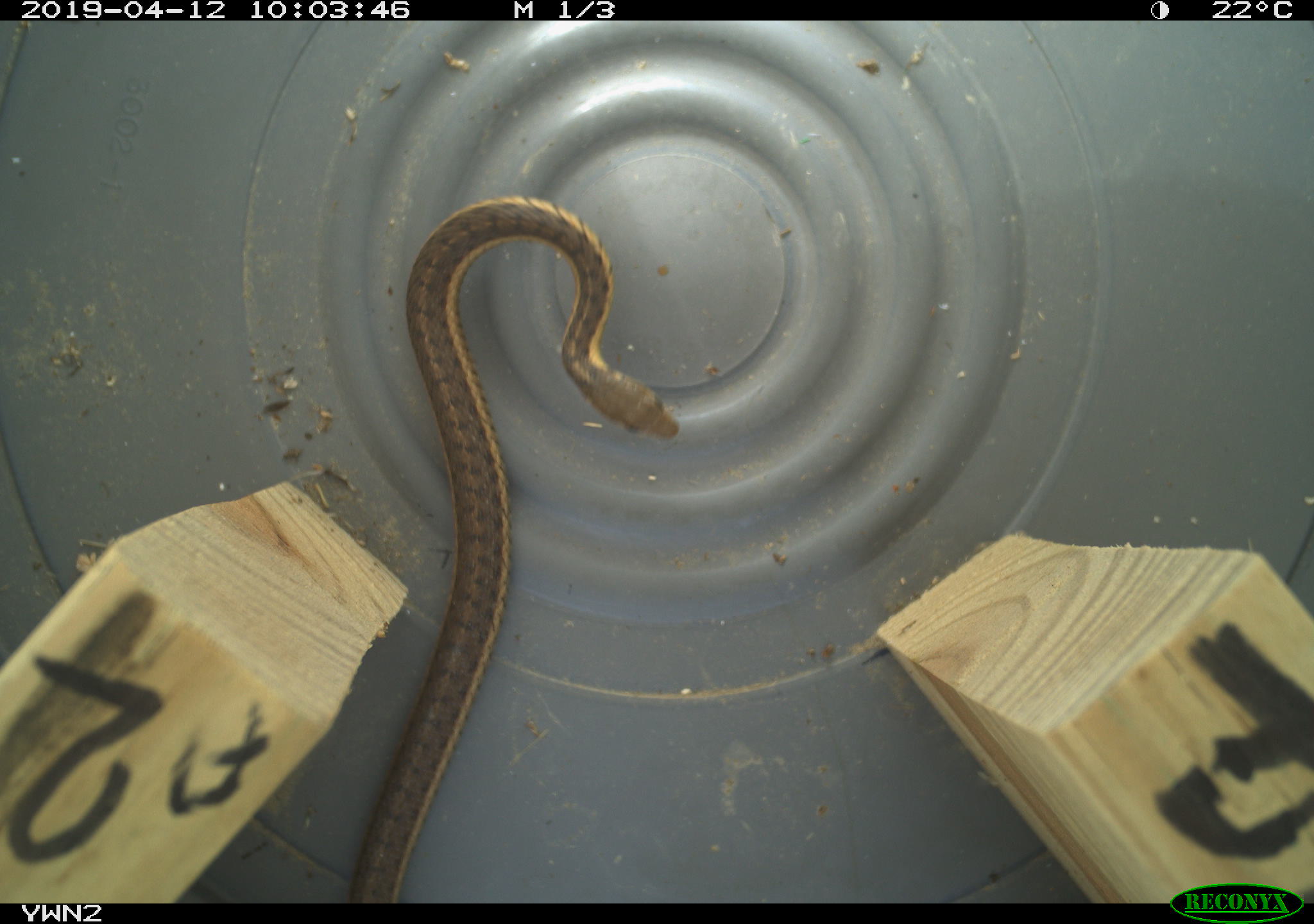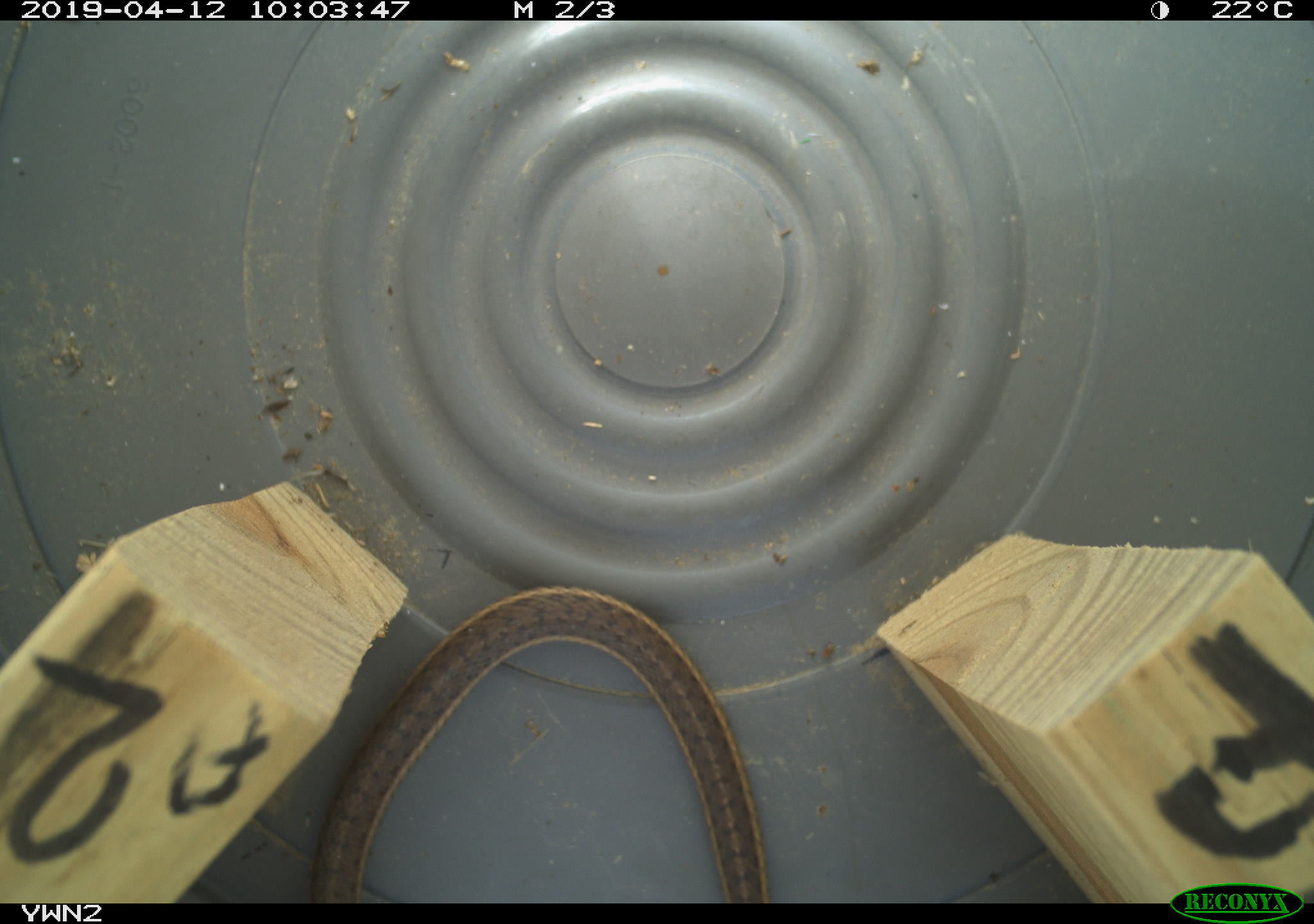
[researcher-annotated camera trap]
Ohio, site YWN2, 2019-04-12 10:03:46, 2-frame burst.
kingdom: Animalia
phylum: Chordata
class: Reptilia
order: Squamata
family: Colubridae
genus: Thamnophis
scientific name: Thamnophis sirtalis sirtalis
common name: eastern gartersnake